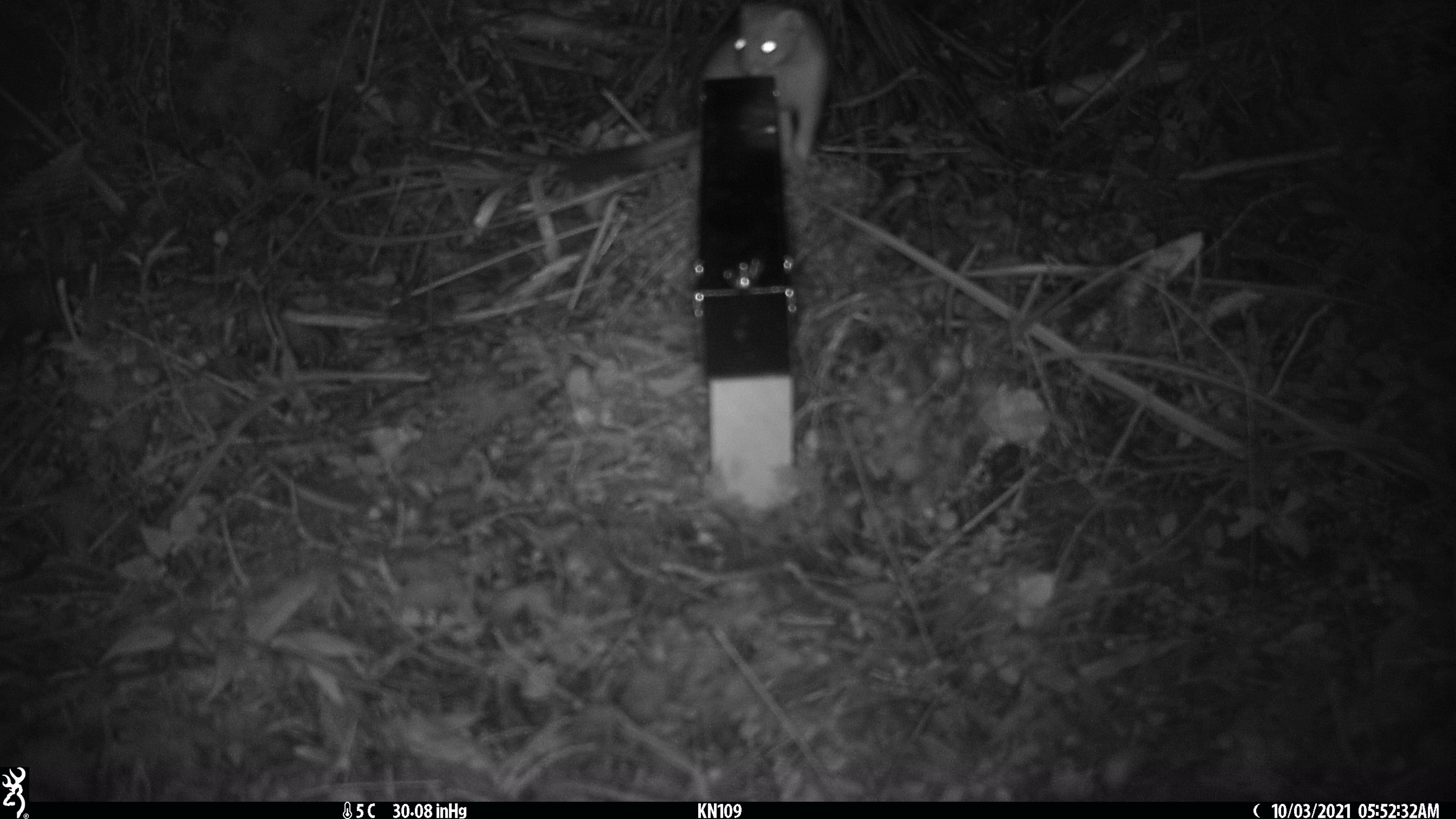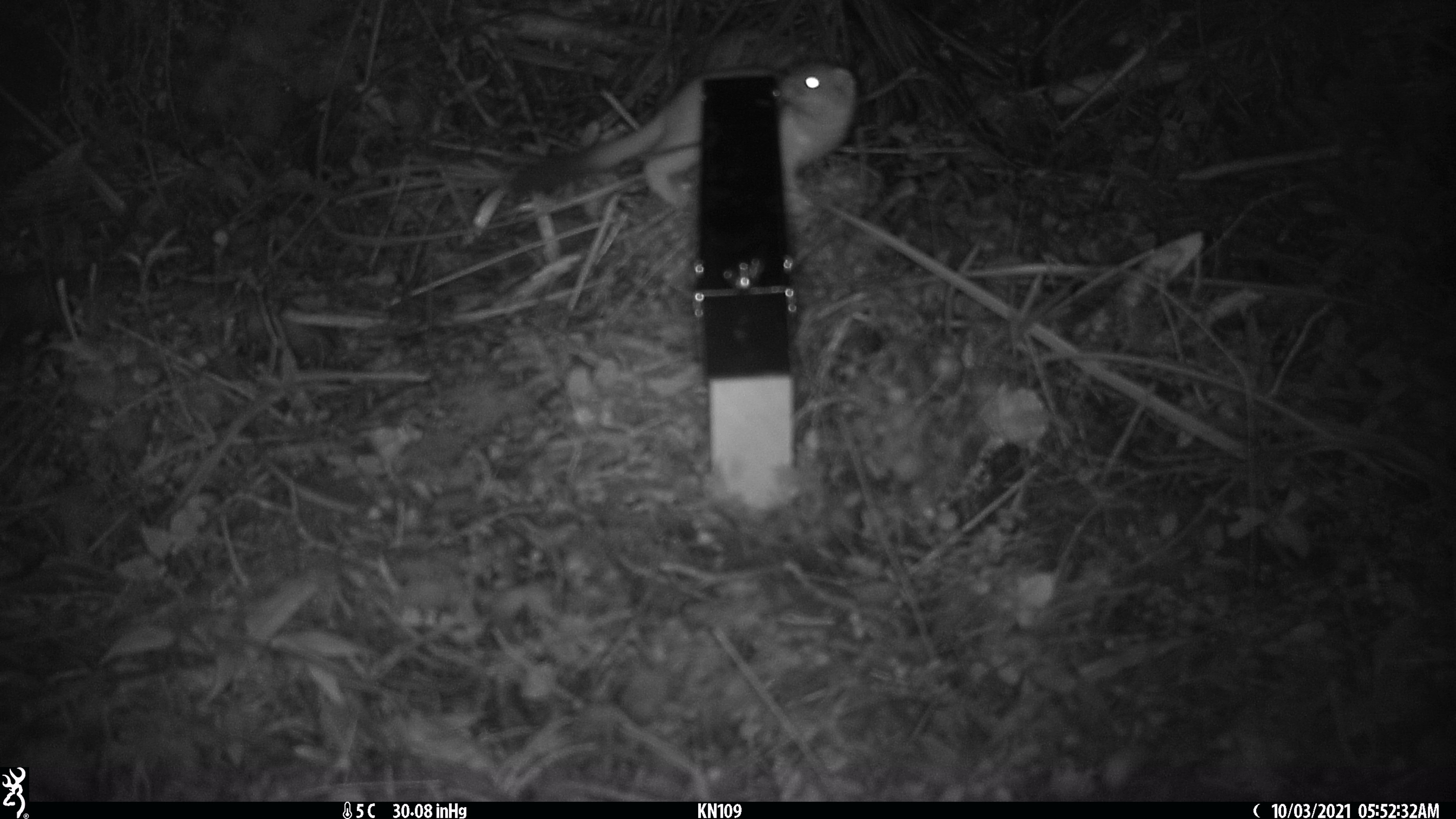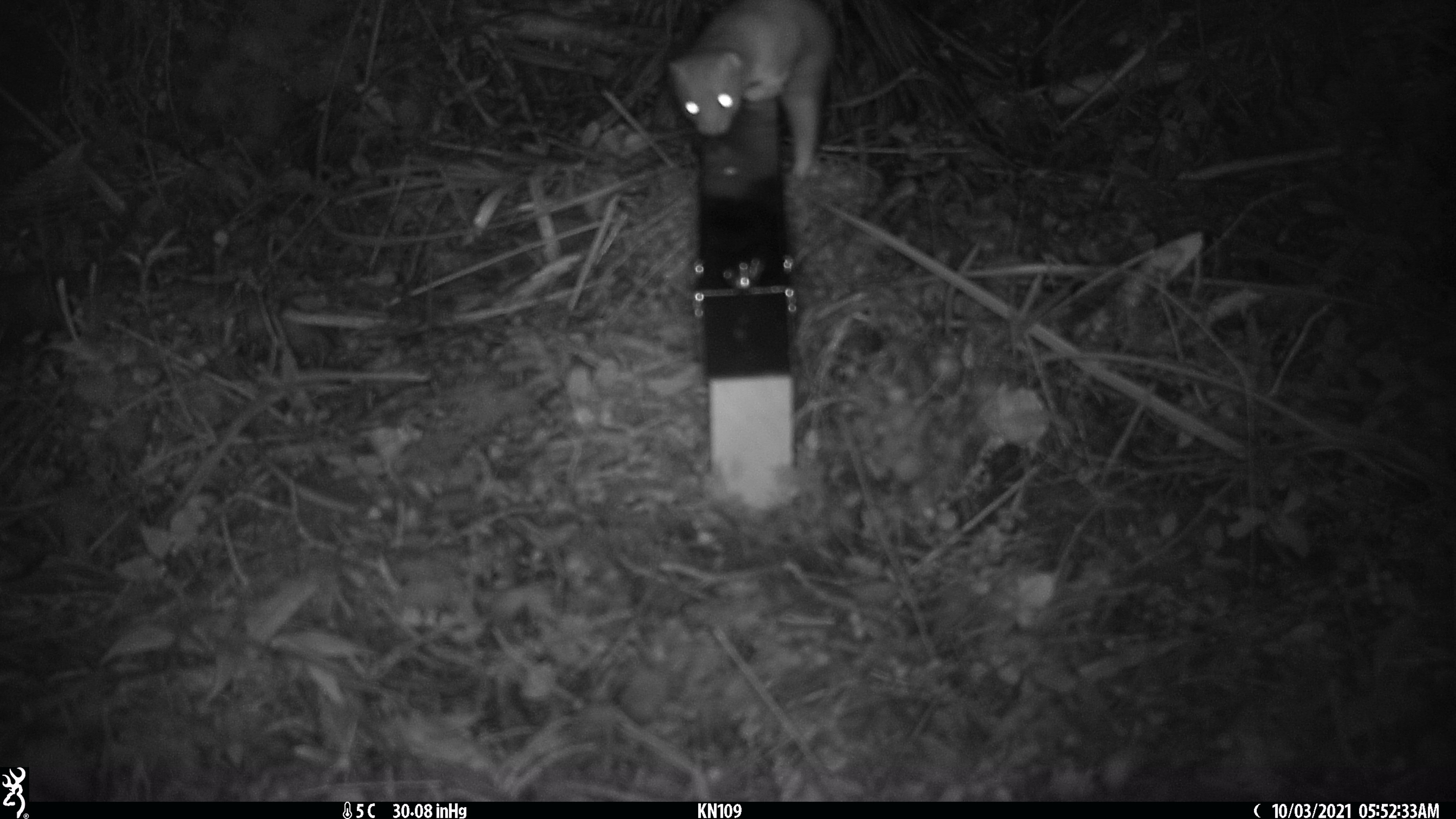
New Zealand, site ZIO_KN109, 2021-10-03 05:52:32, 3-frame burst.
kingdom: Animalia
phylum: Chordata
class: Mammalia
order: Carnivora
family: Mustelidae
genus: Mustela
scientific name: Mustela erminea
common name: stoat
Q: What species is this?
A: Stoat (Mustela erminea).